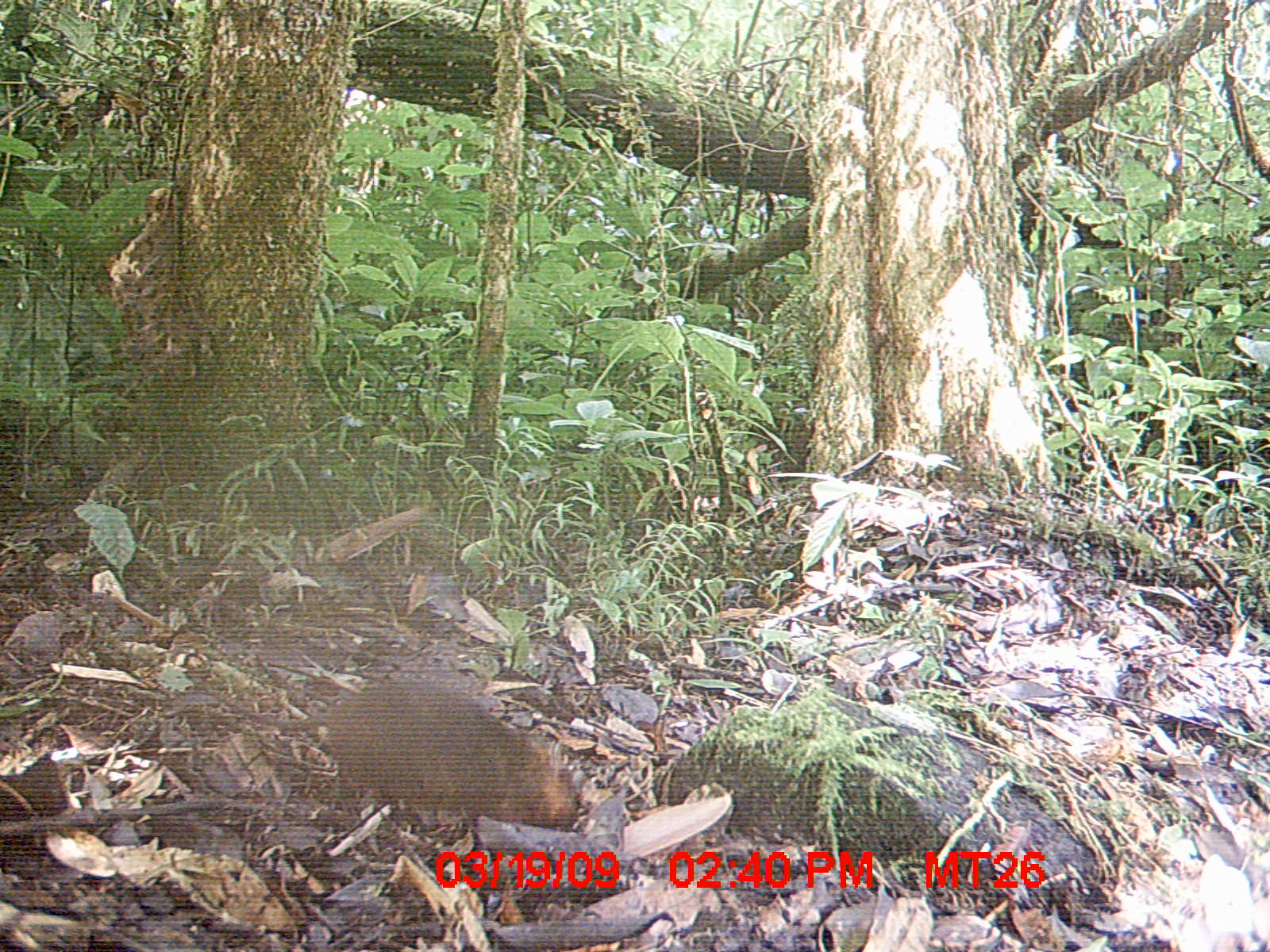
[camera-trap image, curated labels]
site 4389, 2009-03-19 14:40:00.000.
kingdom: Animalia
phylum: Chordata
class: Mammalia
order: Rodentia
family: Muridae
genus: Rattus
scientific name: Rattus rattus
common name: black rat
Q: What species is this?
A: Rattus rattus (black rat).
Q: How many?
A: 1.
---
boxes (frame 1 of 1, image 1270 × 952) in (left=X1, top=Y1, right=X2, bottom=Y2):
rattus rattus: (left=184, top=678, right=582, bottom=846)